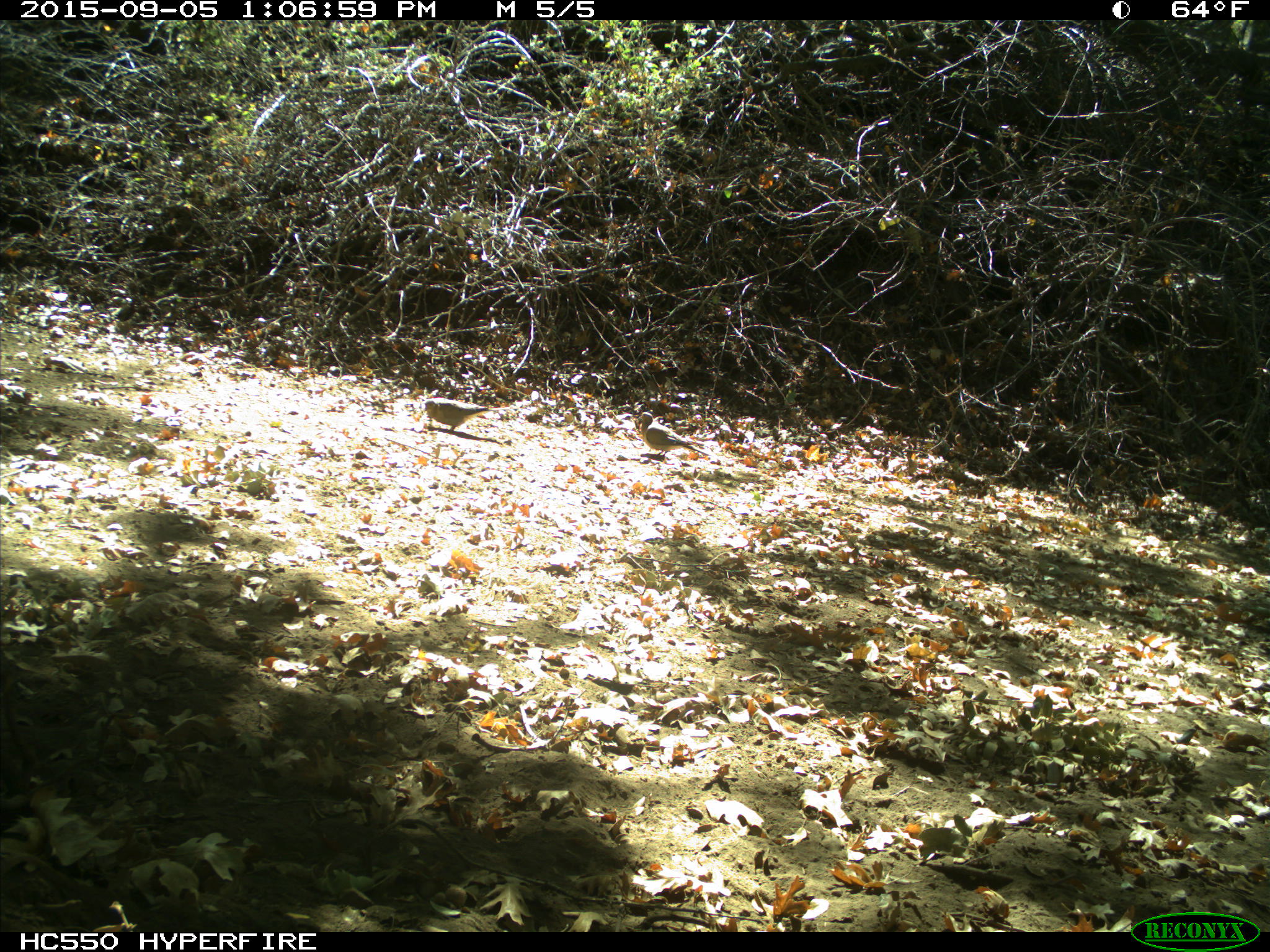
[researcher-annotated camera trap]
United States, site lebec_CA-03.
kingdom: Animalia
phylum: Chordata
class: Aves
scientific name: Aves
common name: birds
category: unidentified bird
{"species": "unidentified bird (birds) (Aves)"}